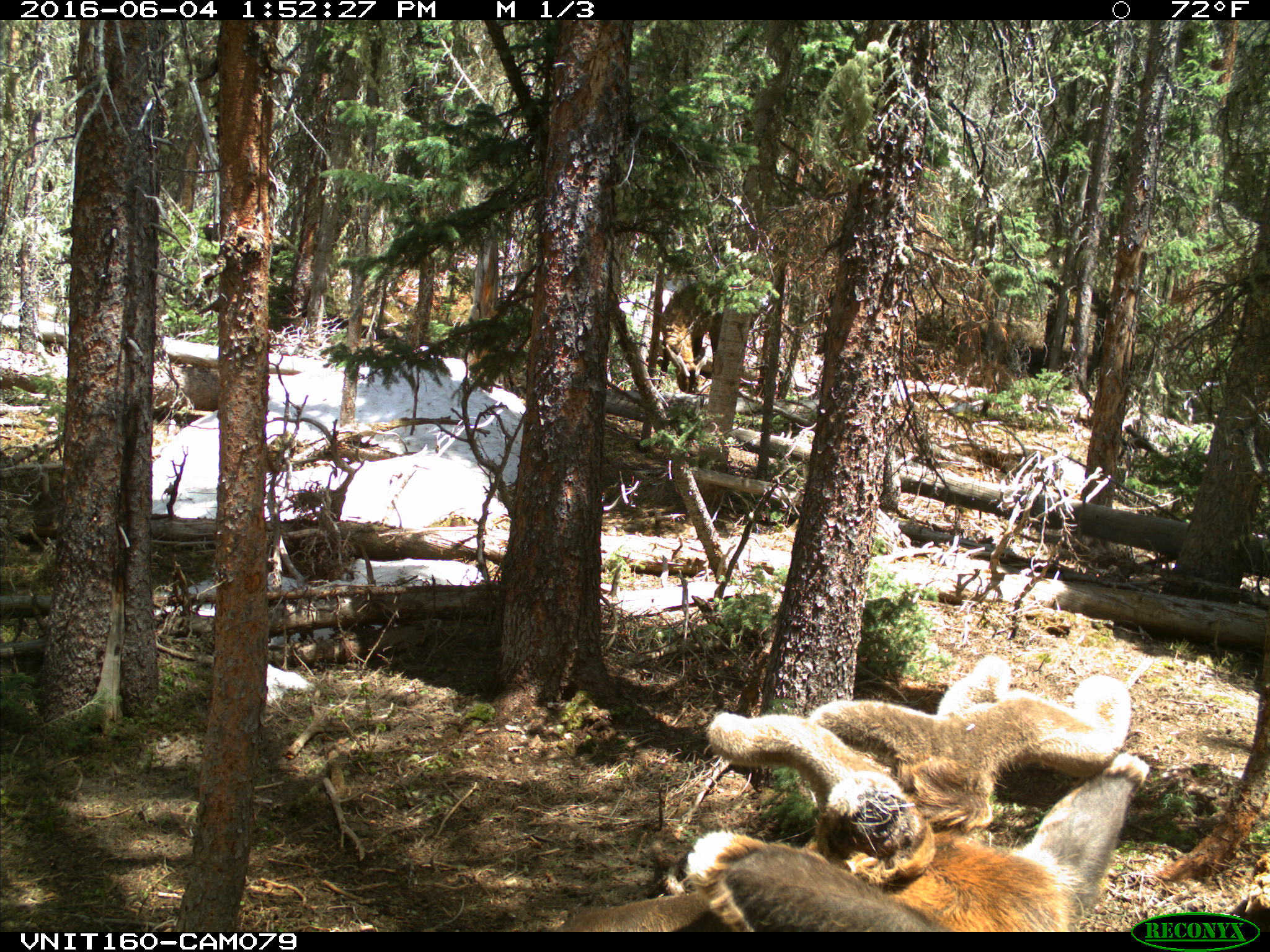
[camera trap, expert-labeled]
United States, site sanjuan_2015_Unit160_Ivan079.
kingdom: Animalia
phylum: Chordata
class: Mammalia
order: Artiodactyla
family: Cervidae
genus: Cervus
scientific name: Cervus elaphus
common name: red deer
Cervus elaphus (red deer).